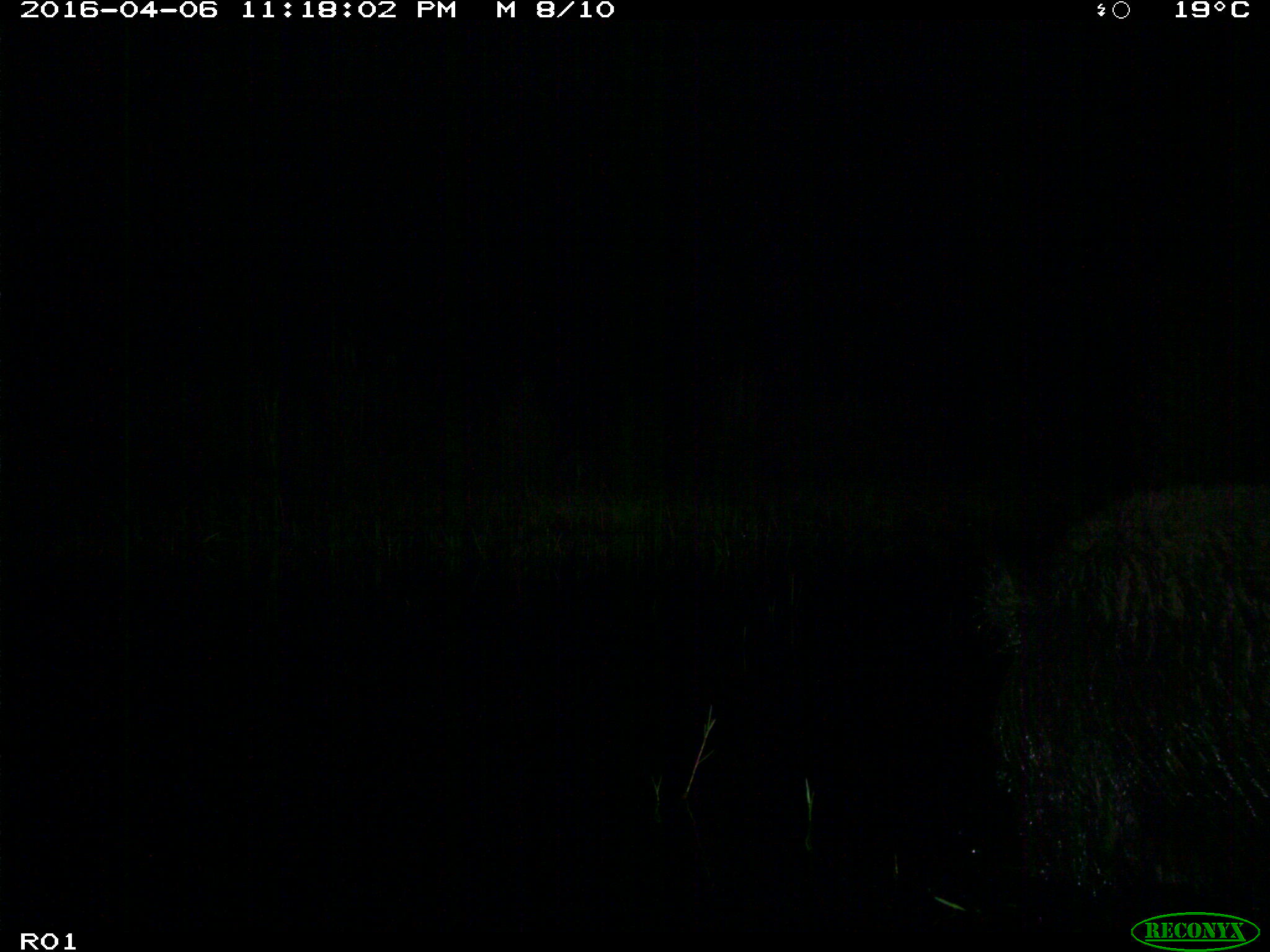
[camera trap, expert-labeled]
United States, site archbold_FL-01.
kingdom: Animalia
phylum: Chordata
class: Mammalia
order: Artiodactyla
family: Suidae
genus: Sus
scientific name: Sus scrofa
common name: wild boar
Sus scrofa (wild boar).